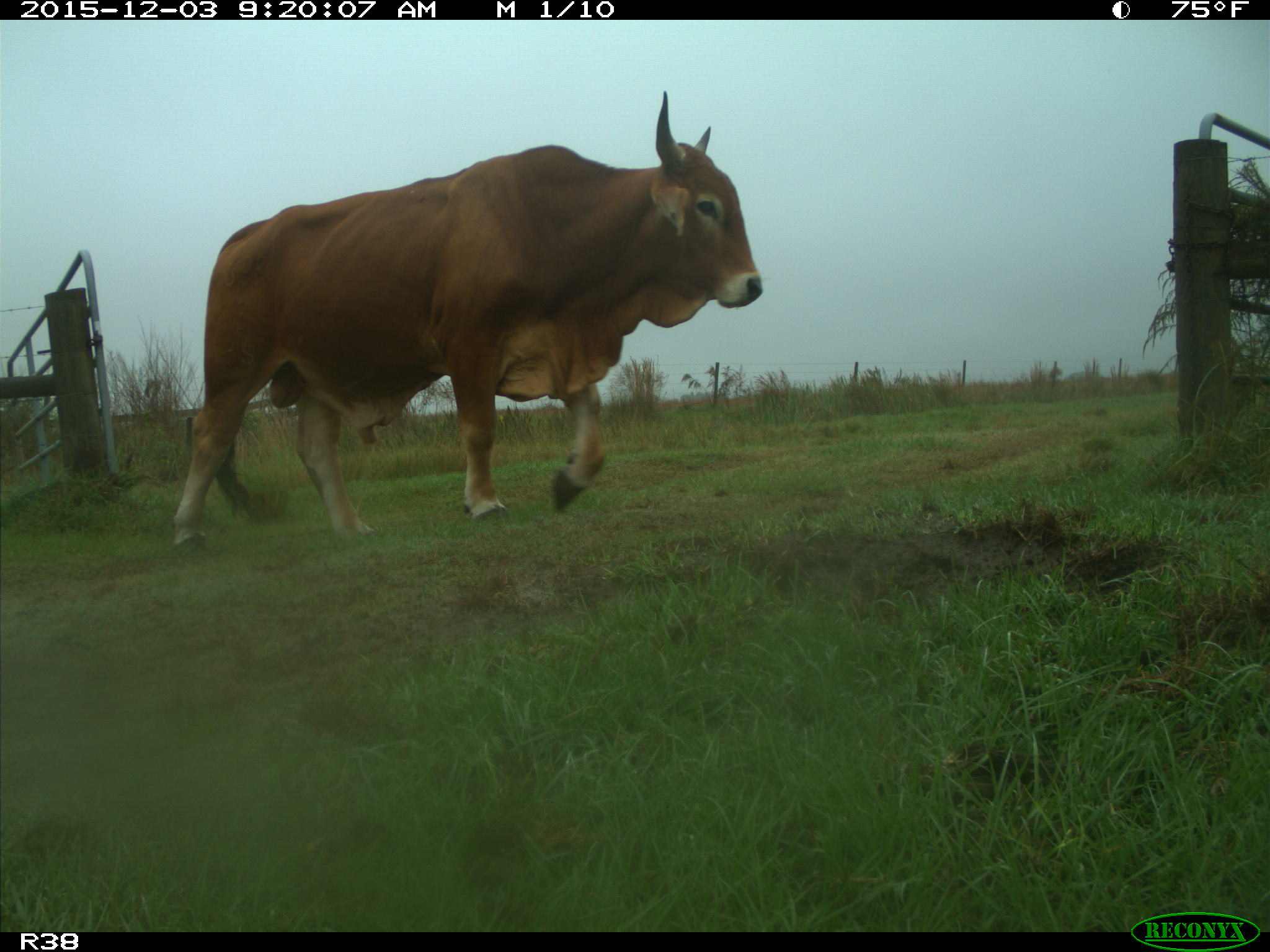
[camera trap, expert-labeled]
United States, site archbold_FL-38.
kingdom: Animalia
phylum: Chordata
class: Mammalia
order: Artiodactyla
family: Bovidae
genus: Bos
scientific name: Bos taurus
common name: domestic cow